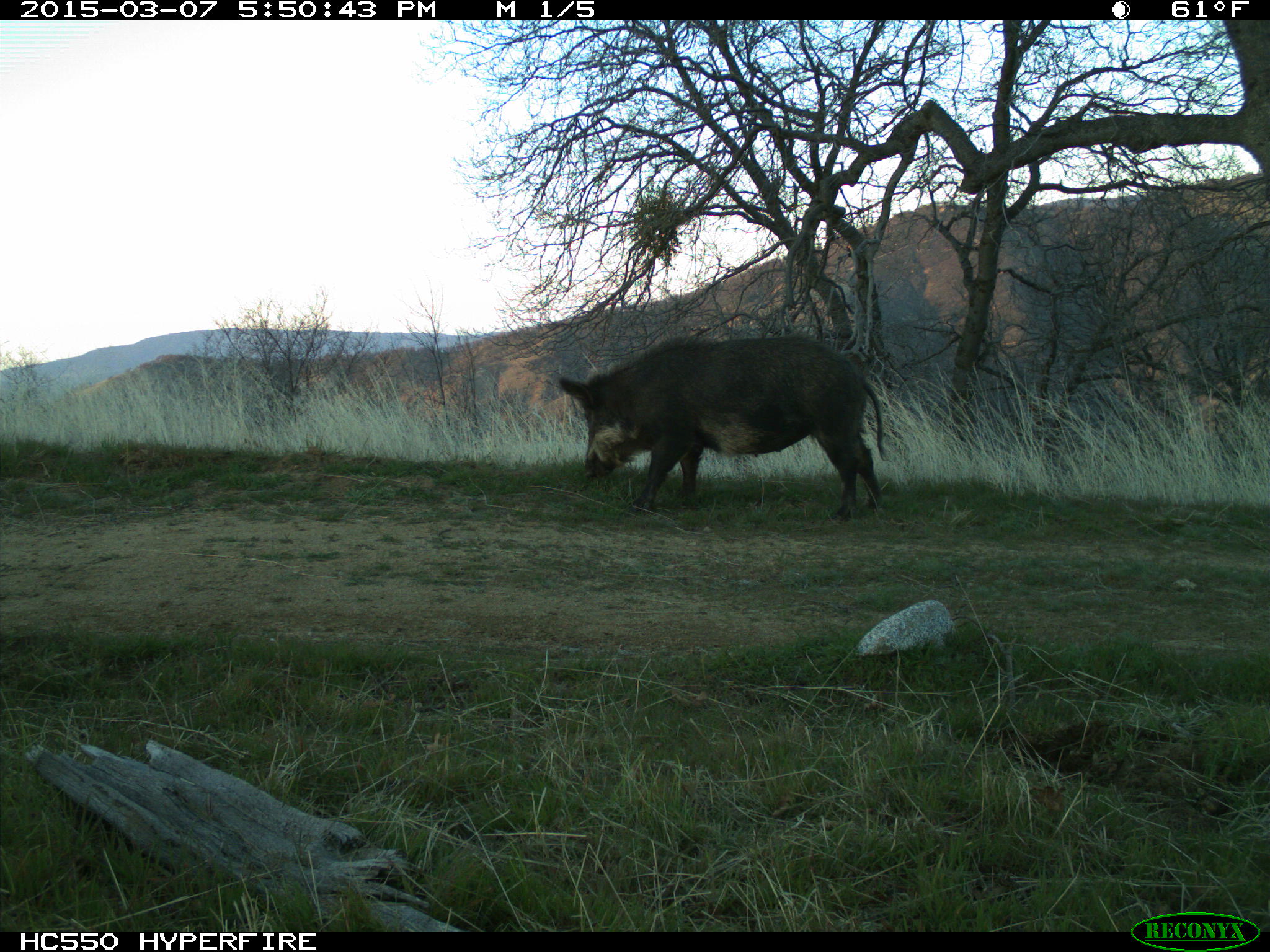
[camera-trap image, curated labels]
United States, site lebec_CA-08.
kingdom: Animalia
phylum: Chordata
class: Mammalia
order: Artiodactyla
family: Suidae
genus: Sus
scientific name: Sus scrofa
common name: wild boar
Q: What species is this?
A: Sus scrofa (wild boar).